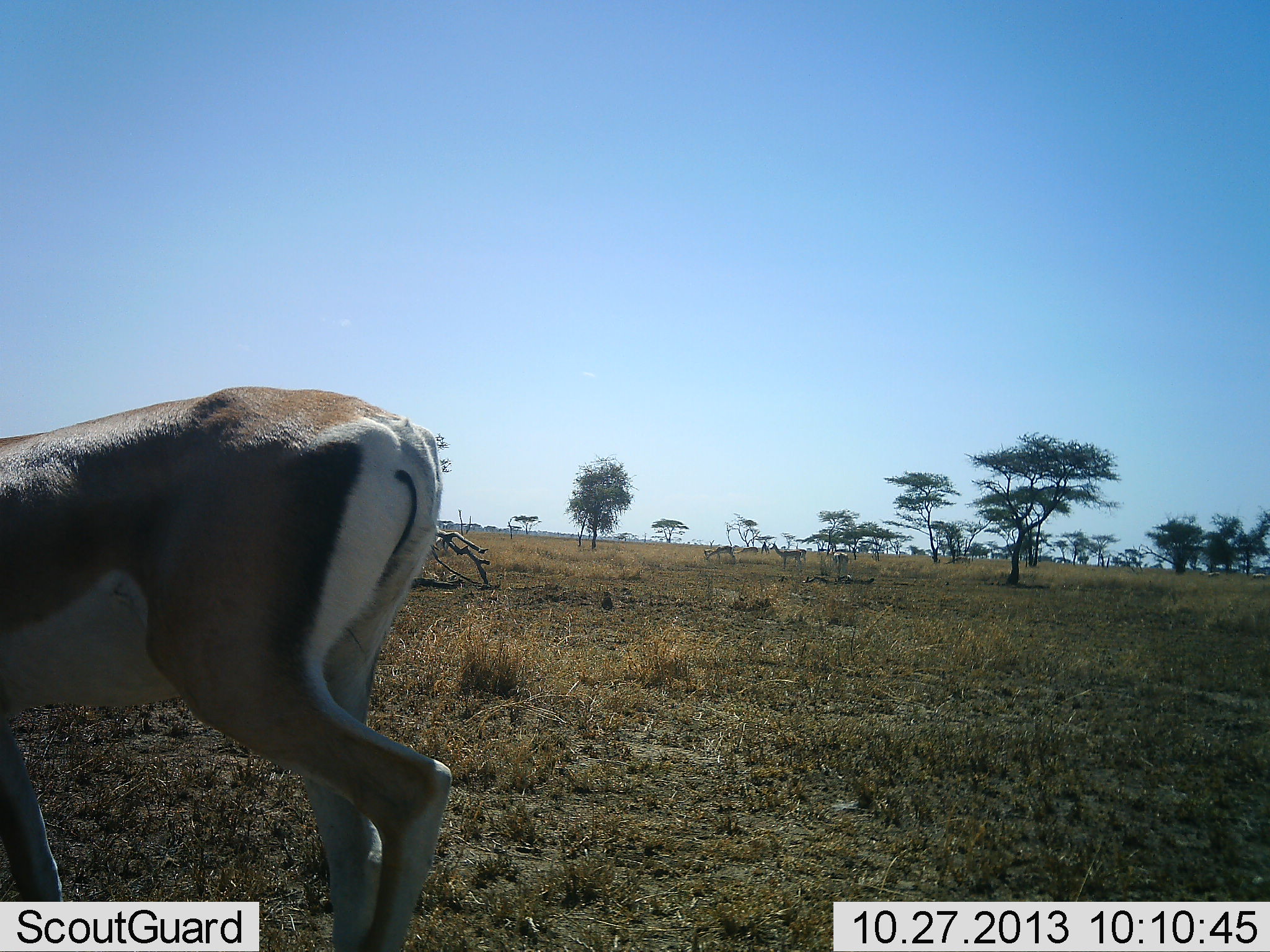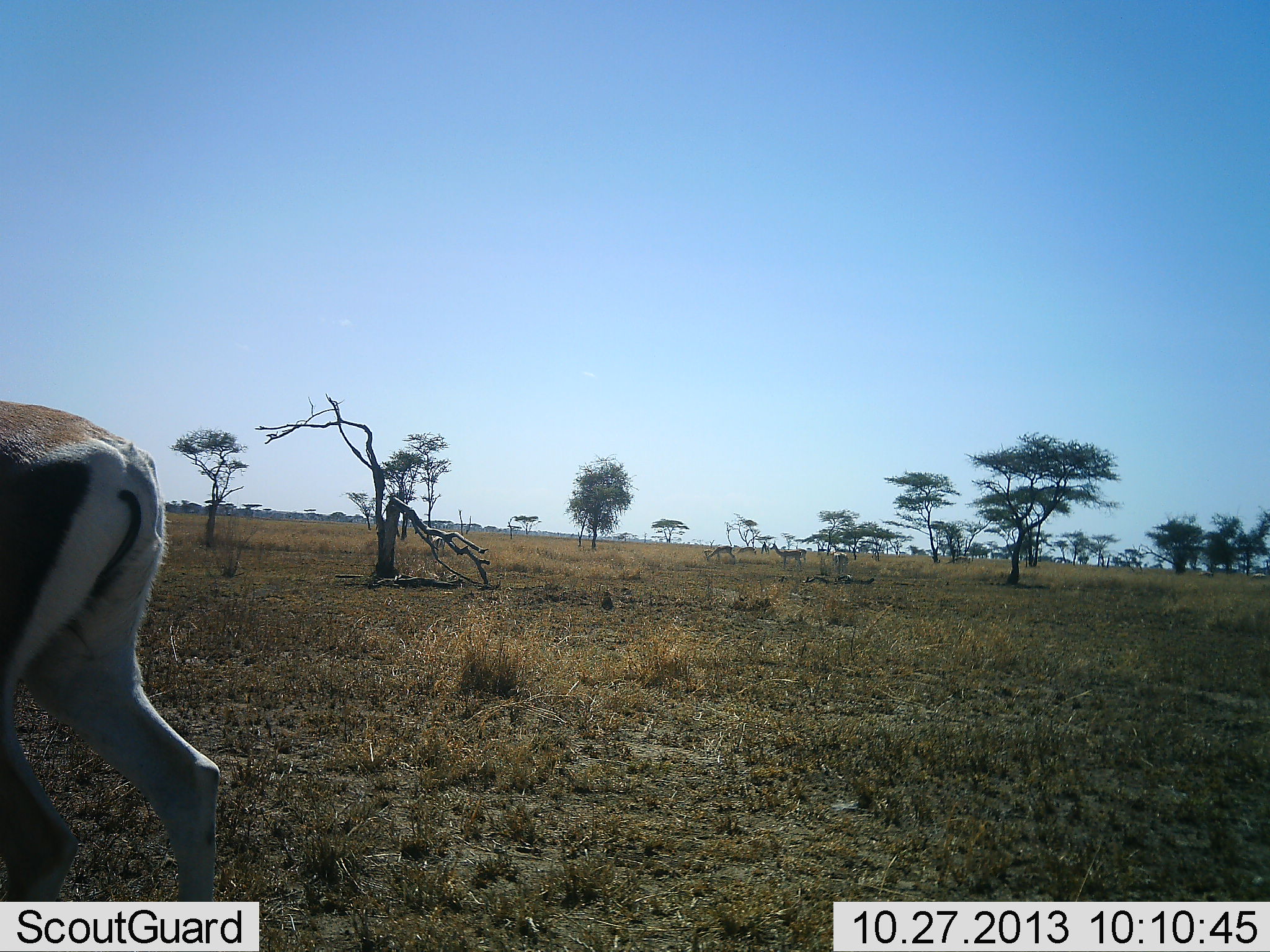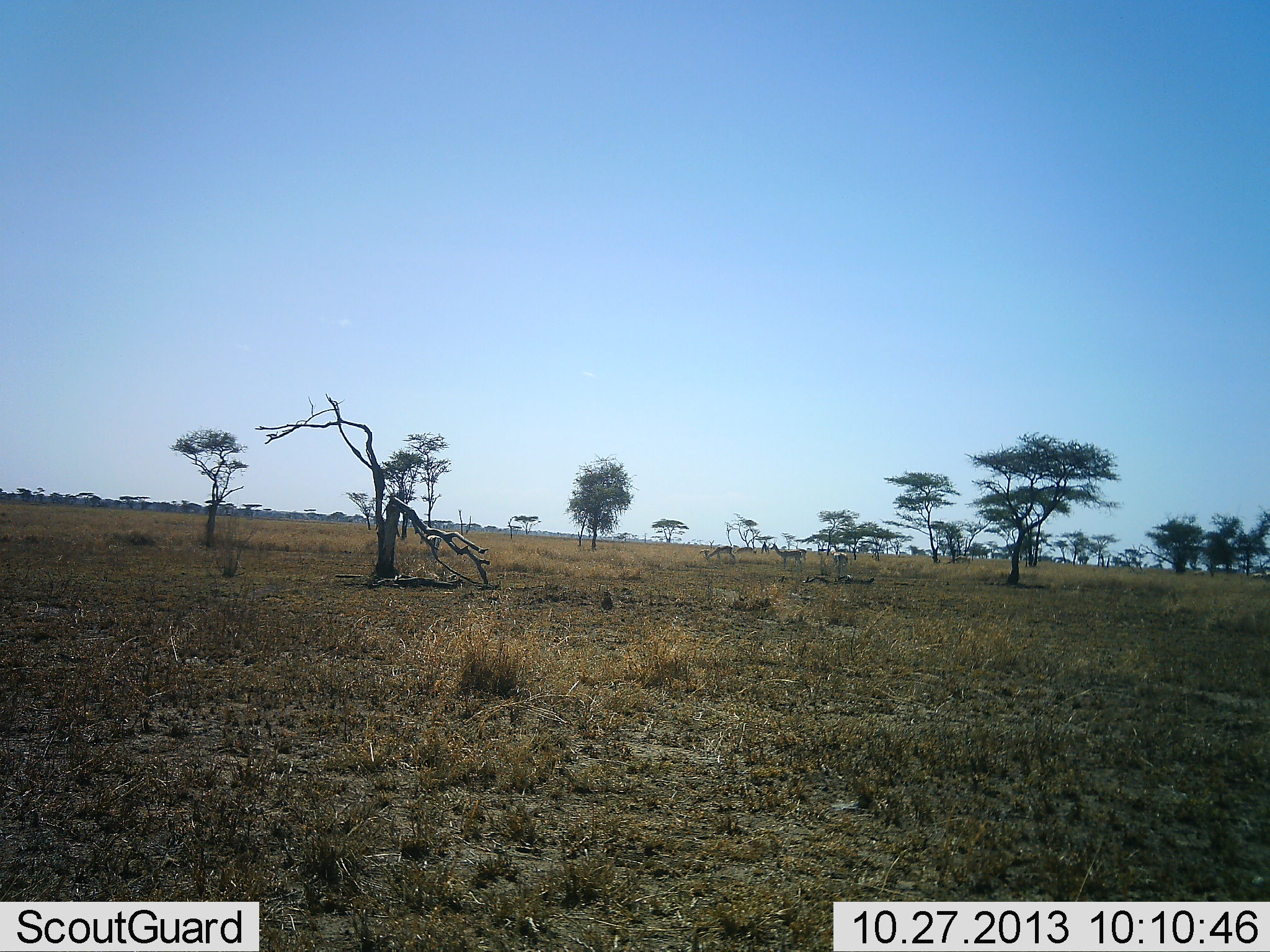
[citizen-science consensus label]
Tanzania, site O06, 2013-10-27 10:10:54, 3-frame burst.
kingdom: Animalia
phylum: Chordata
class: Mammalia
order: Artiodactyla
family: Bovidae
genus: Nanger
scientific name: Nanger granti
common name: grant's gazelle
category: gazellegrants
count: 1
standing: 19%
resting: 0%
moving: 92%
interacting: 0%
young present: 0%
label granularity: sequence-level